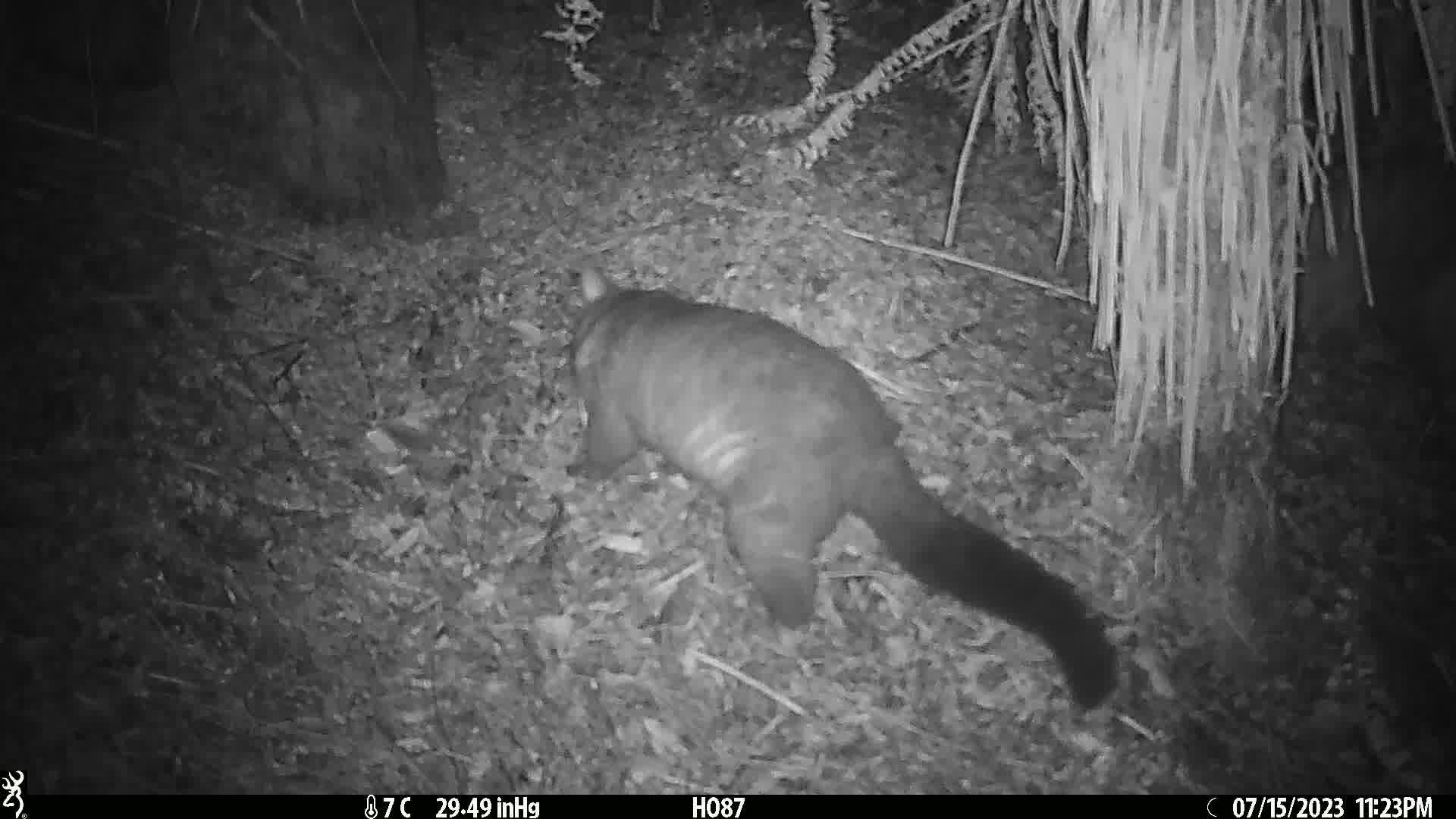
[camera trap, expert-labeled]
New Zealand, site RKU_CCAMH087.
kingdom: Animalia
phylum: Chordata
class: Mammalia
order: Diprotodontia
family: Phalangeridae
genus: Trichosurus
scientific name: Trichosurus vulpecula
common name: common brushtail possum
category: possum